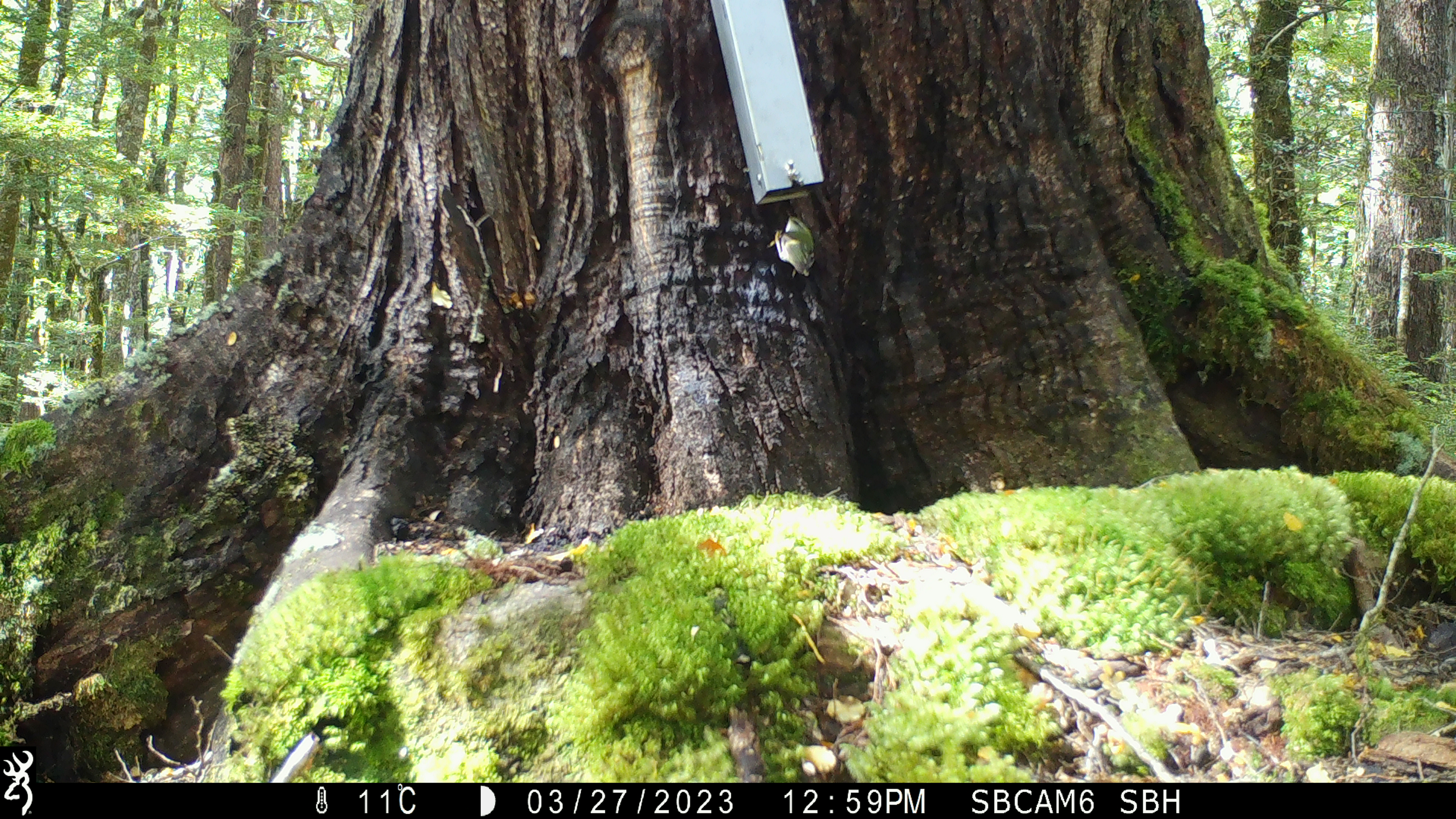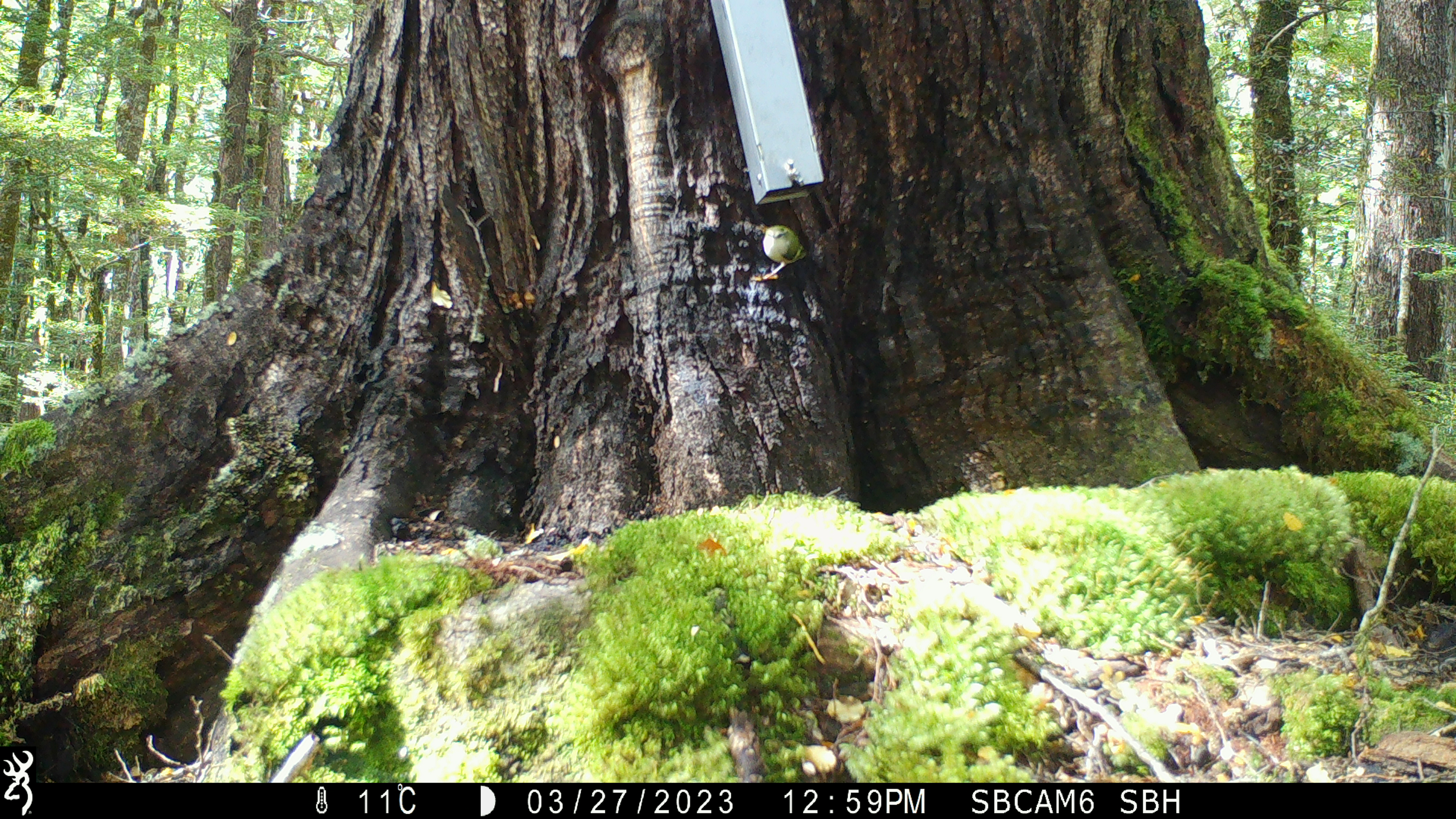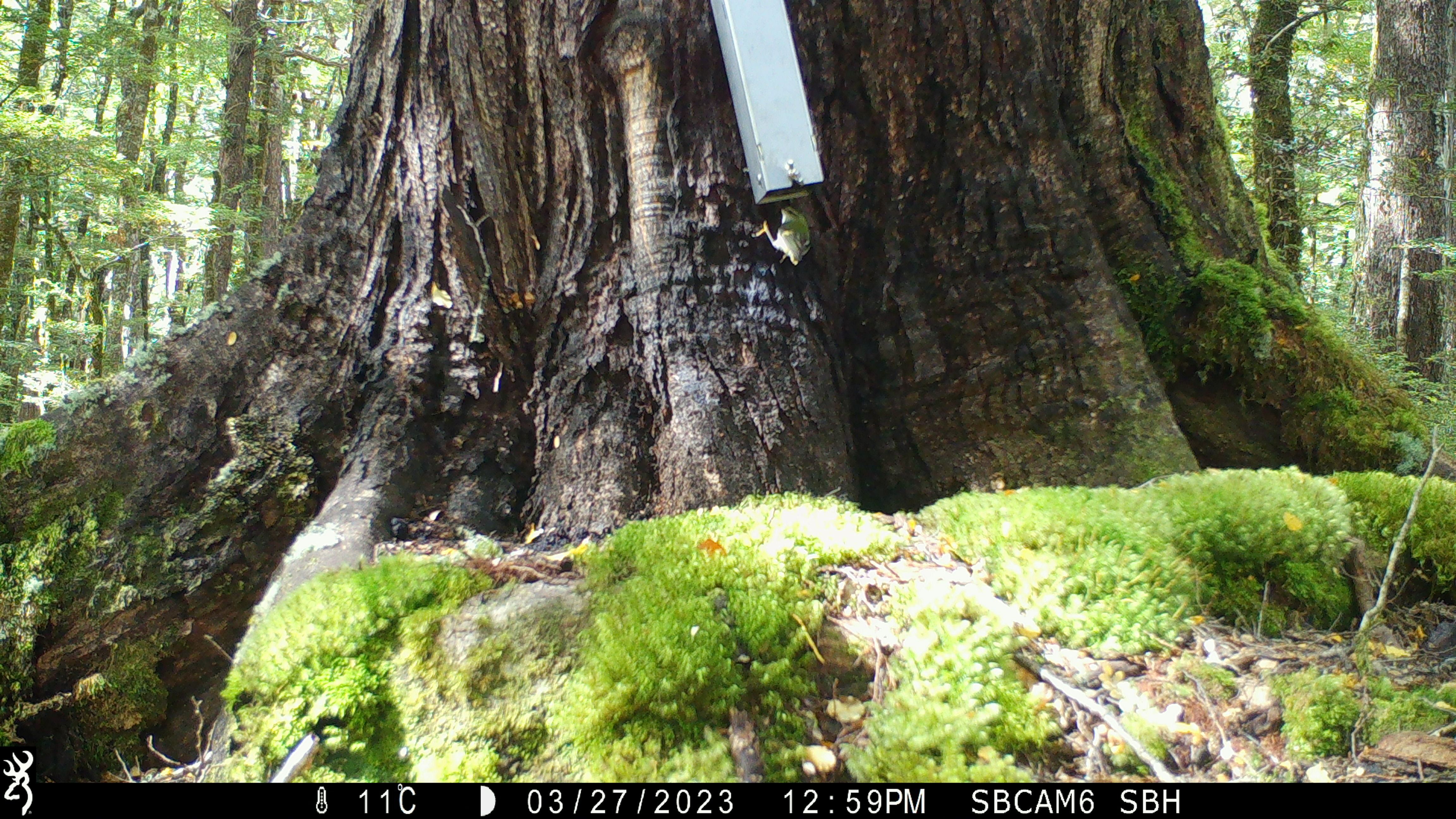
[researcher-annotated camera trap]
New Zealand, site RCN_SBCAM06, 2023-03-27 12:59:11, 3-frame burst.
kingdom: Animalia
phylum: Chordata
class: Aves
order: Passeriformes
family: Acanthisittidae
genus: Acanthisitta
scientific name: Acanthisitta chloris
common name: rifleman